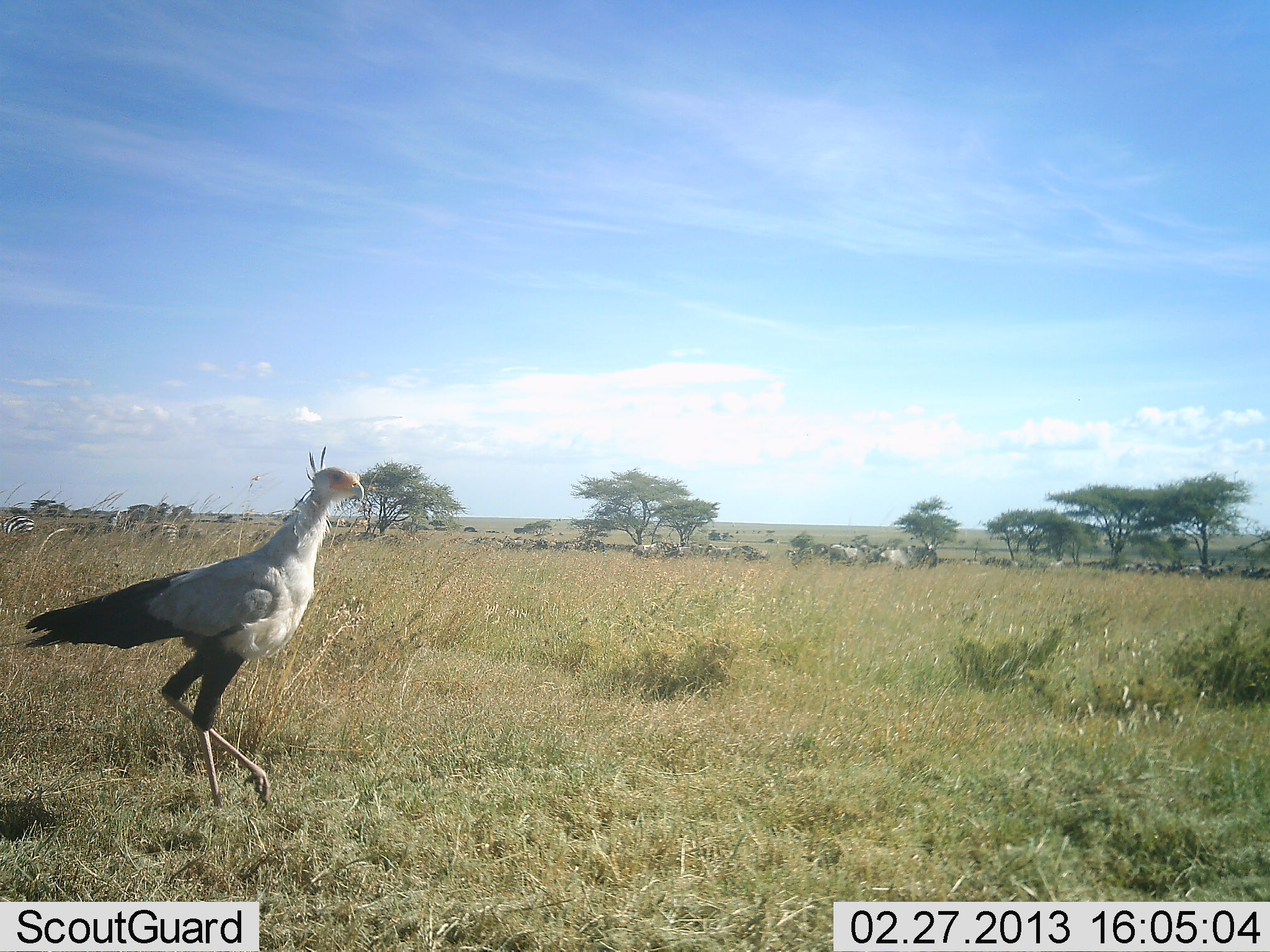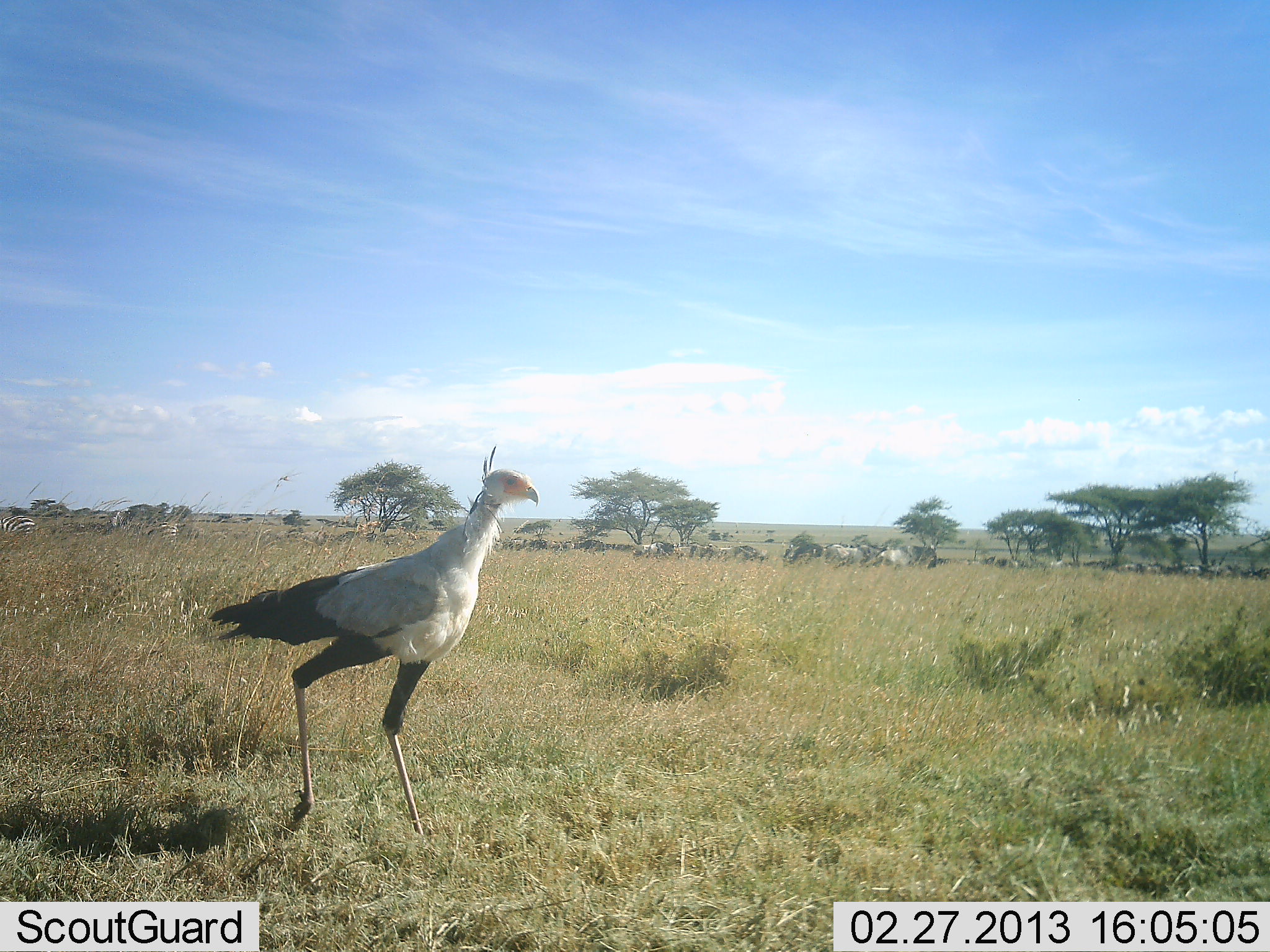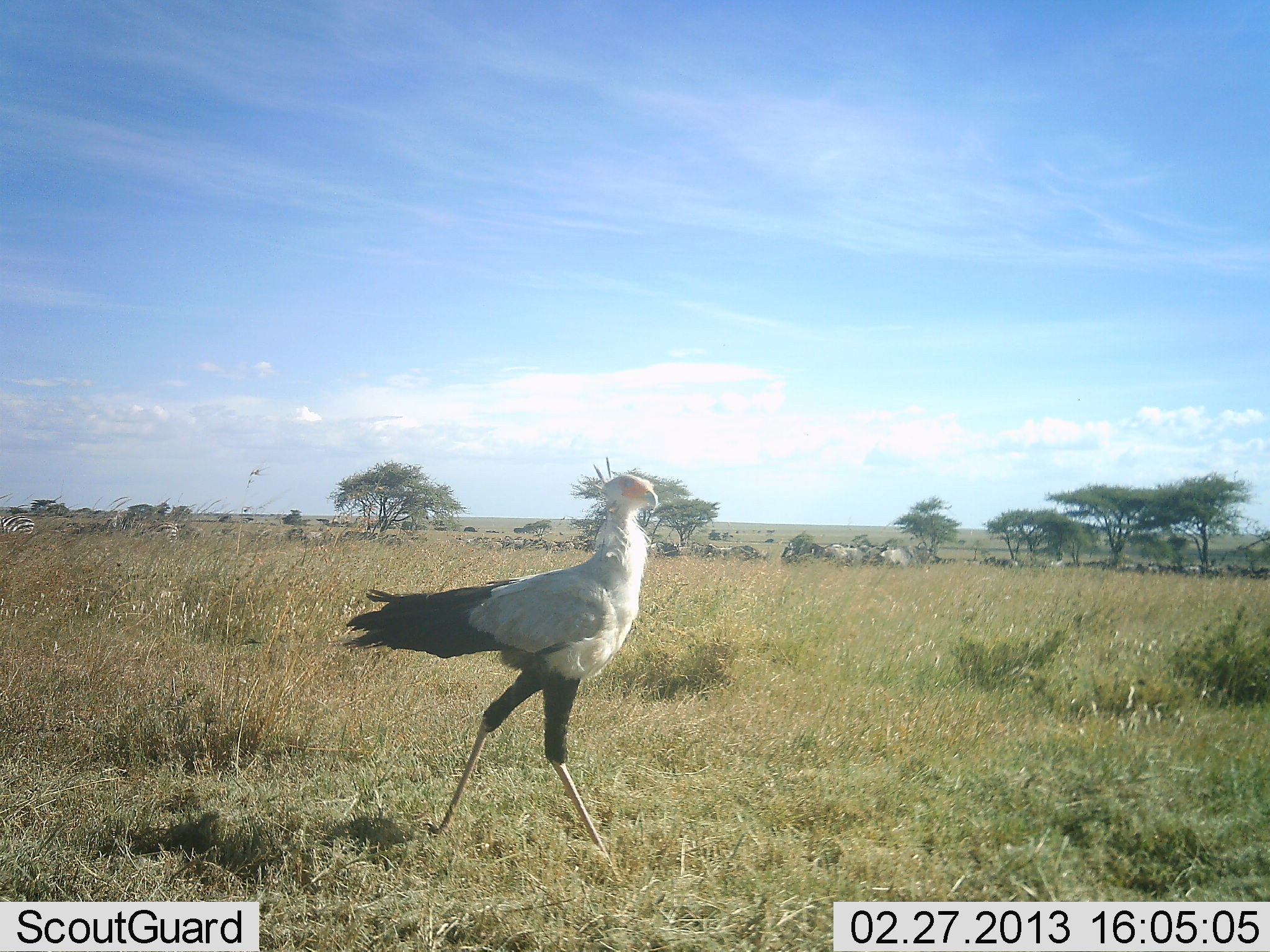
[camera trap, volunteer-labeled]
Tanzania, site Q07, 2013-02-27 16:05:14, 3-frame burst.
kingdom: Animalia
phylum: Chordata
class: Aves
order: Accipitriformes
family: Sagittariidae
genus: Sagittarius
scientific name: Sagittarius serpentarius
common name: secretary bird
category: secretarybird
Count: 1.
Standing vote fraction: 2%.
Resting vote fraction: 0%.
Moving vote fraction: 98%.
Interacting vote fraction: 0%.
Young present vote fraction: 0%.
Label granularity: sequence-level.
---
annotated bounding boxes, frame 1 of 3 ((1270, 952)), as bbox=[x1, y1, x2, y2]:
animal: bbox=[25, 446, 365, 811]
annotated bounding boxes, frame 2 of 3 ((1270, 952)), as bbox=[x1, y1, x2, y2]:
animal: bbox=[208, 445, 539, 830]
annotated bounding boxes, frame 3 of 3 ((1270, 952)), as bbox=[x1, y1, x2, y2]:
animal: bbox=[340, 454, 659, 875]